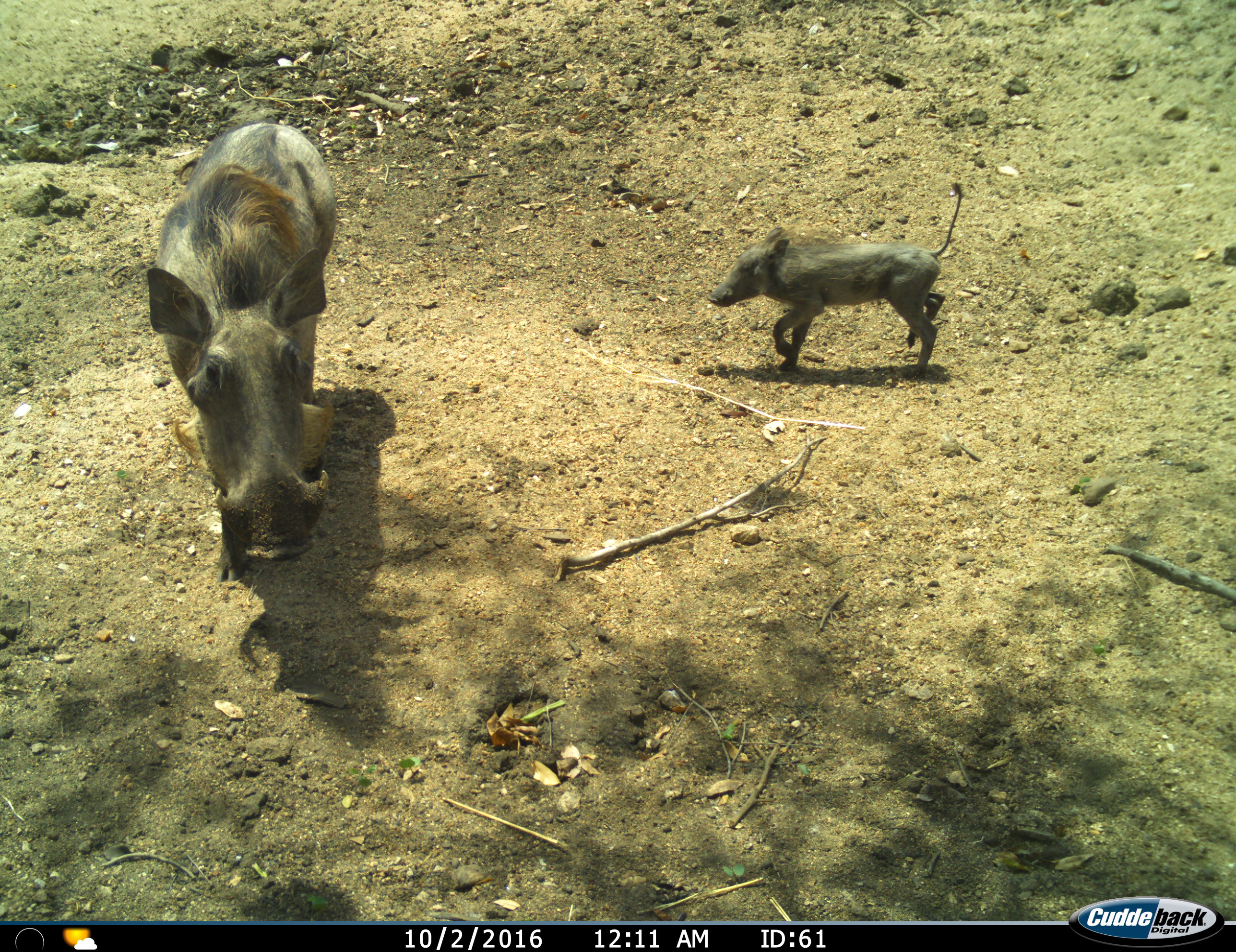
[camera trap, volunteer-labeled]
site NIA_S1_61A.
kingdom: Animalia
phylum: Chordata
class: Mammalia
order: Artiodactyla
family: Suidae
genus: Phacochoerus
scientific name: Phacochoerus africanus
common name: warthog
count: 2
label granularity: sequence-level